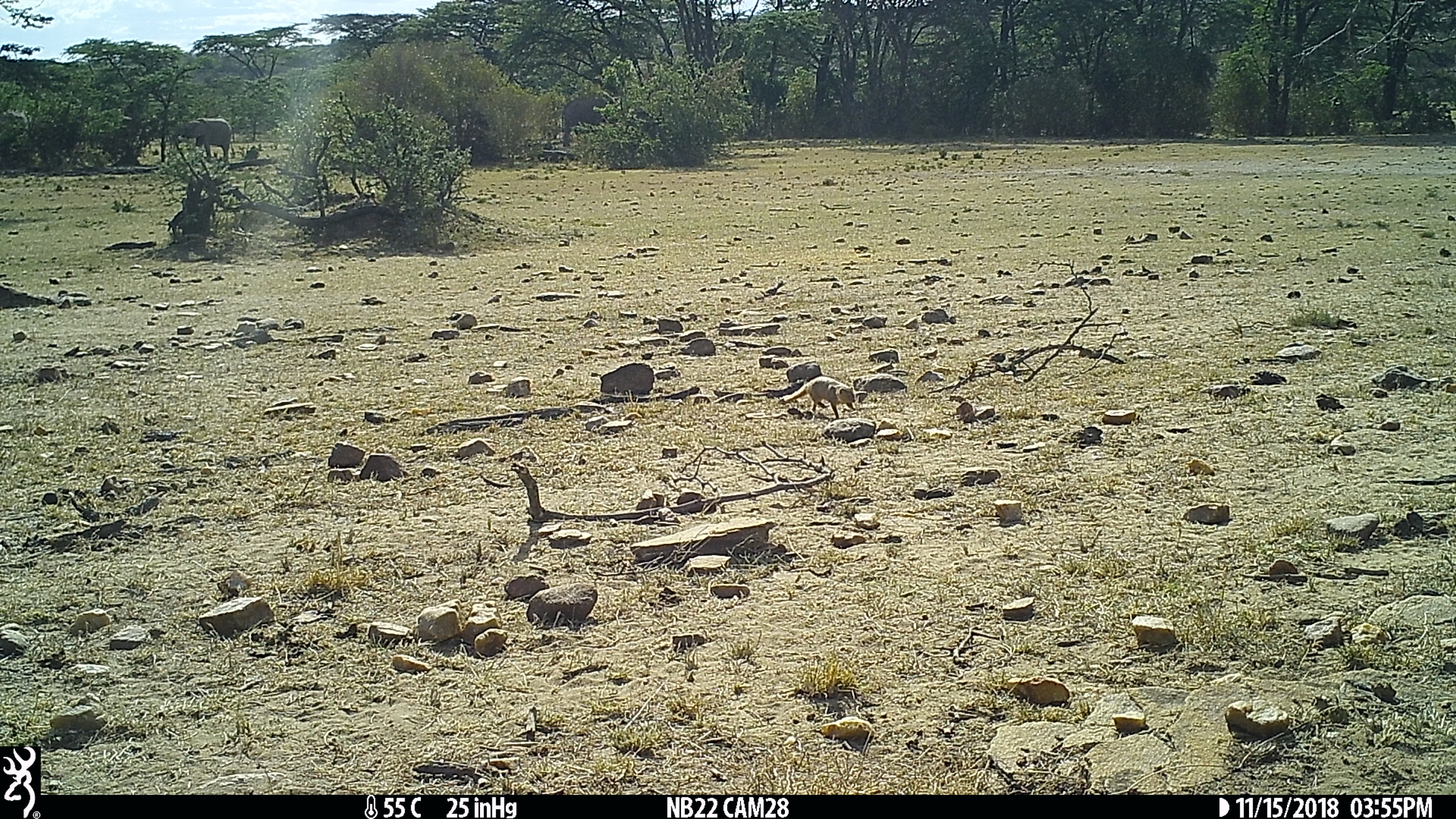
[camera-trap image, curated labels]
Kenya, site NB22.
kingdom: Animalia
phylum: Chordata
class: Mammalia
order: Carnivora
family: Herpestidae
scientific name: Herpestidae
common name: mongoose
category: mongoose other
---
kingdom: Animalia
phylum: Chordata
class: Mammalia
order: Proboscidea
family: Elephantidae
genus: Loxodonta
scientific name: Loxodonta africana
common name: elephant